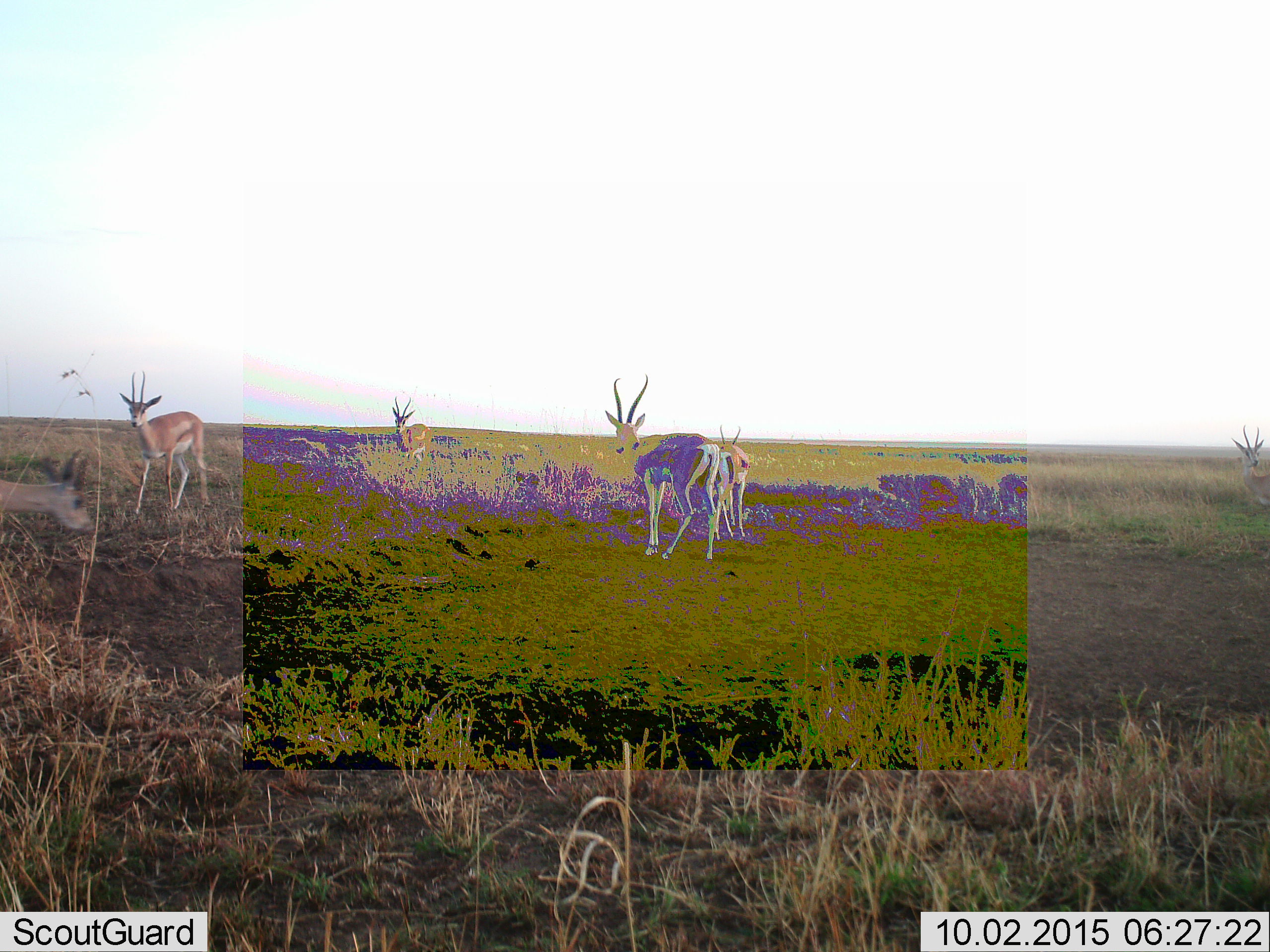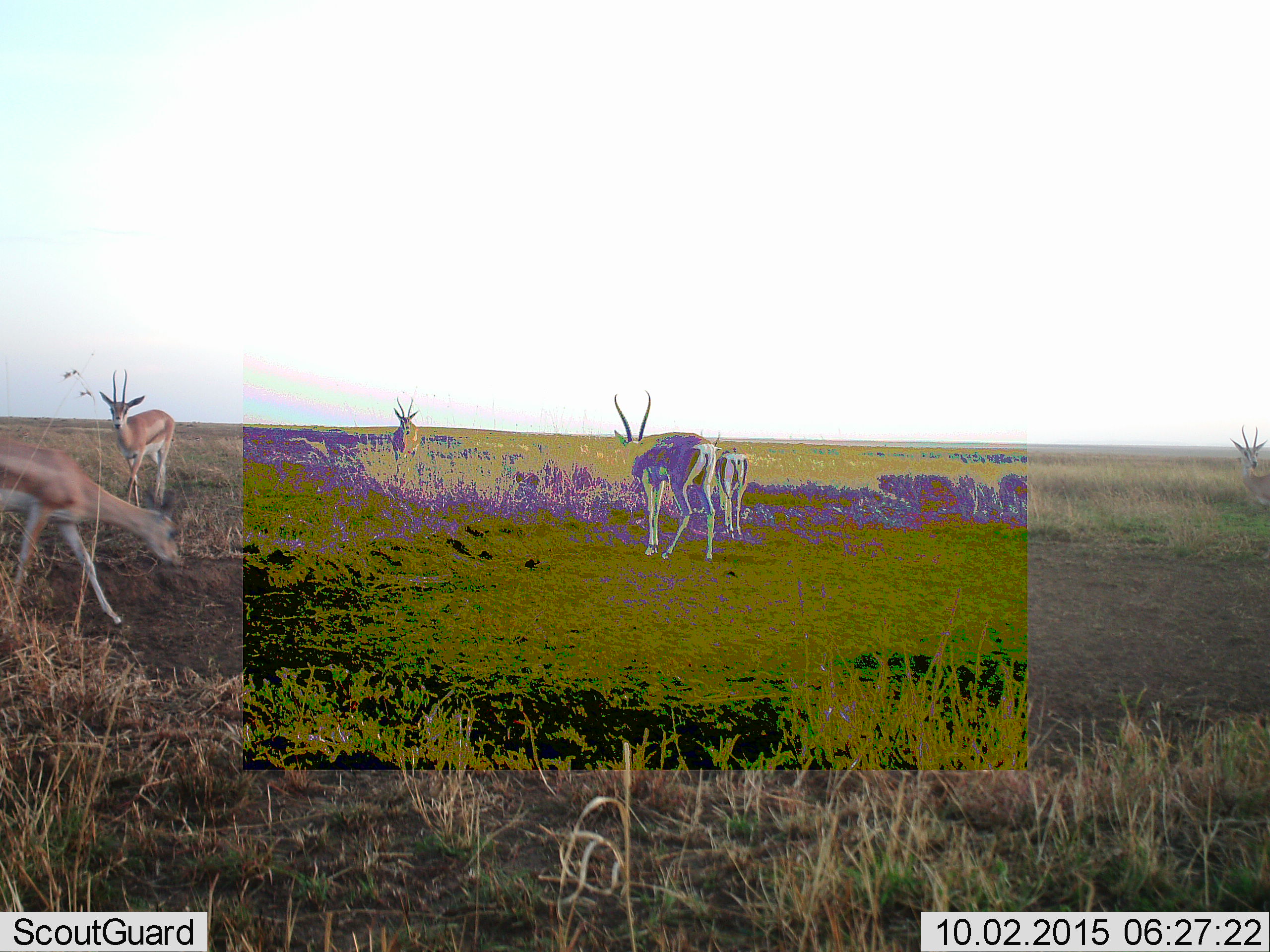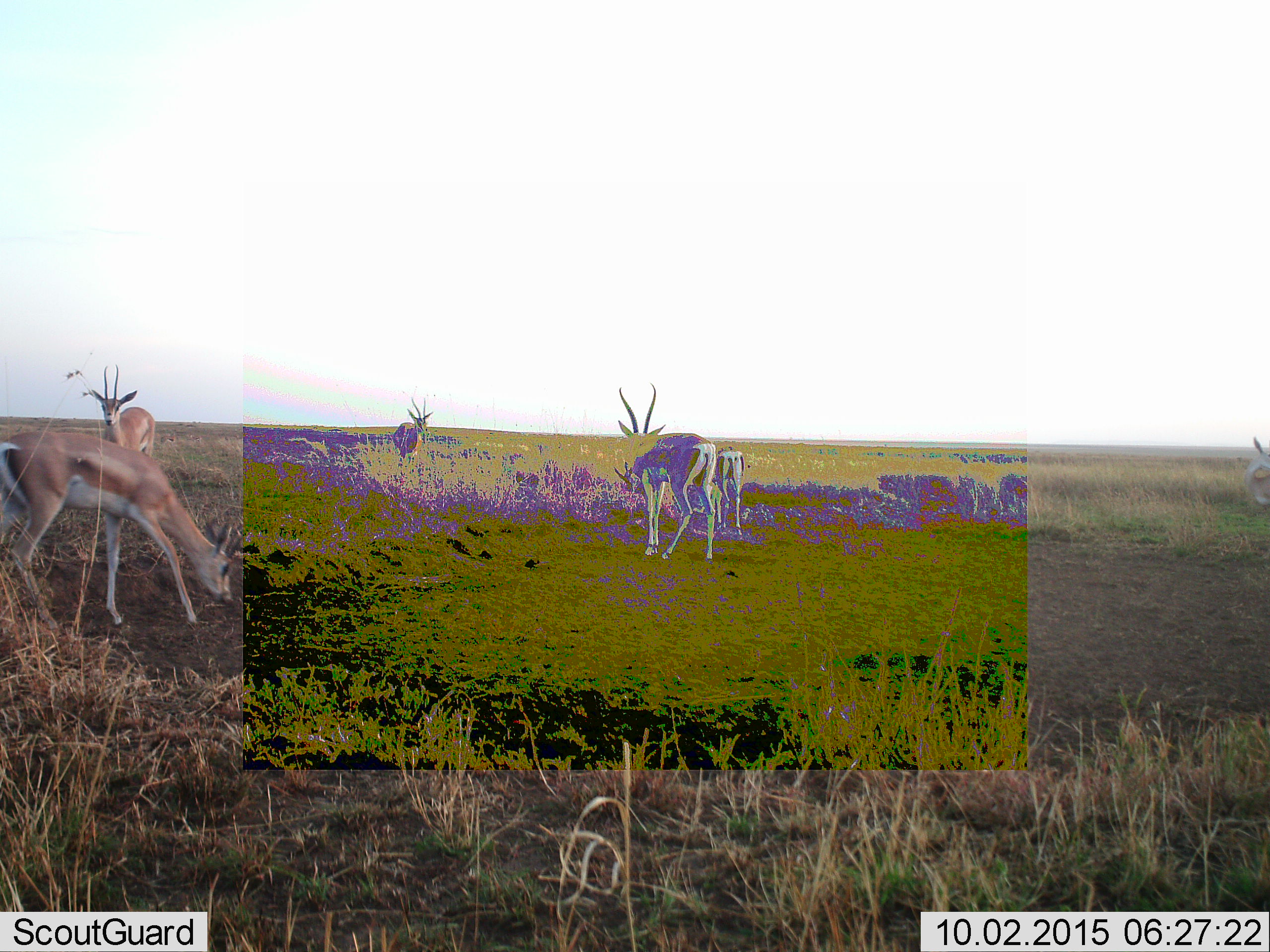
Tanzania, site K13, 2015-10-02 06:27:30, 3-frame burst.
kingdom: Animalia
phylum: Chordata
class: Mammalia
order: Artiodactyla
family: Bovidae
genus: Nanger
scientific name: Nanger granti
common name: grant's gazelle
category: gazellegrants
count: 6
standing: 100%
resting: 0%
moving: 44%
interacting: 11%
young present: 11%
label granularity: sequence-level